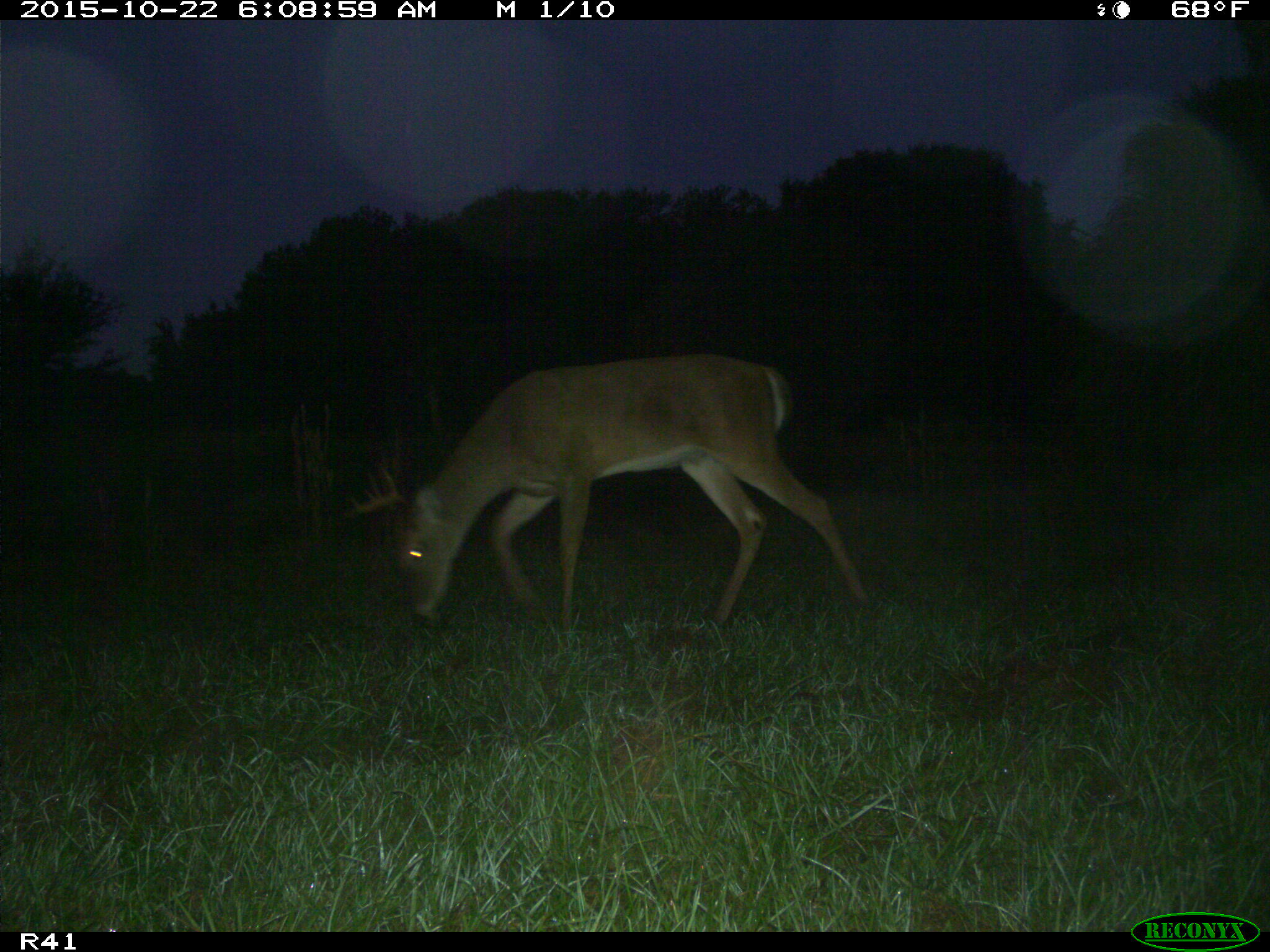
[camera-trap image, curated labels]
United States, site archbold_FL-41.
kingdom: Animalia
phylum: Chordata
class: Mammalia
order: Artiodactyla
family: Cervidae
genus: Odocoileus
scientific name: Odocoileus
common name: deer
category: unidentified deer